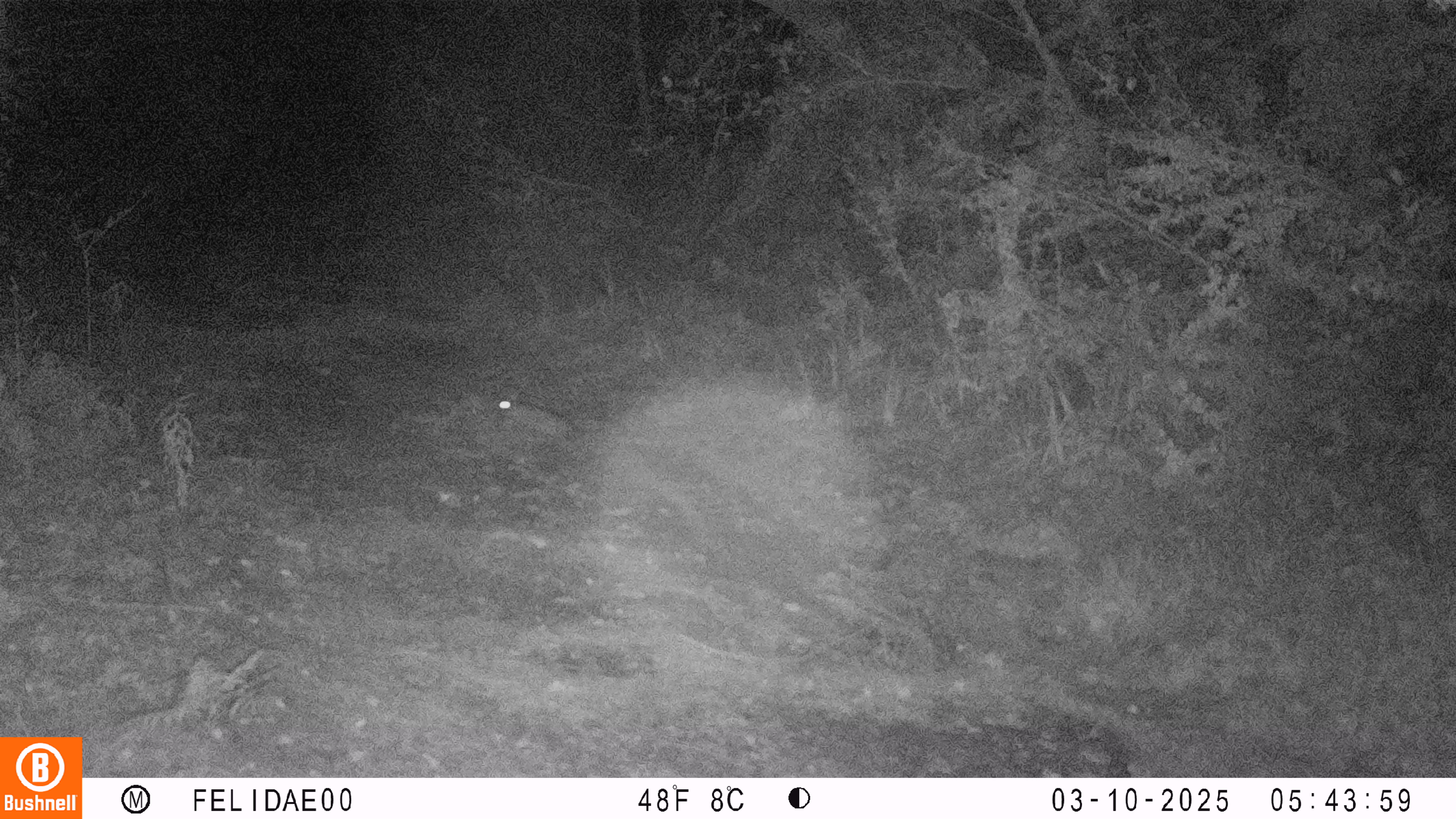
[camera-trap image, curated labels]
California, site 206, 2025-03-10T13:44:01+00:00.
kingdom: Animalia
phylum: Chordata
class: Mammalia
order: Lagomorpha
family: Leporidae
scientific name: Leporidae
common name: rabbit